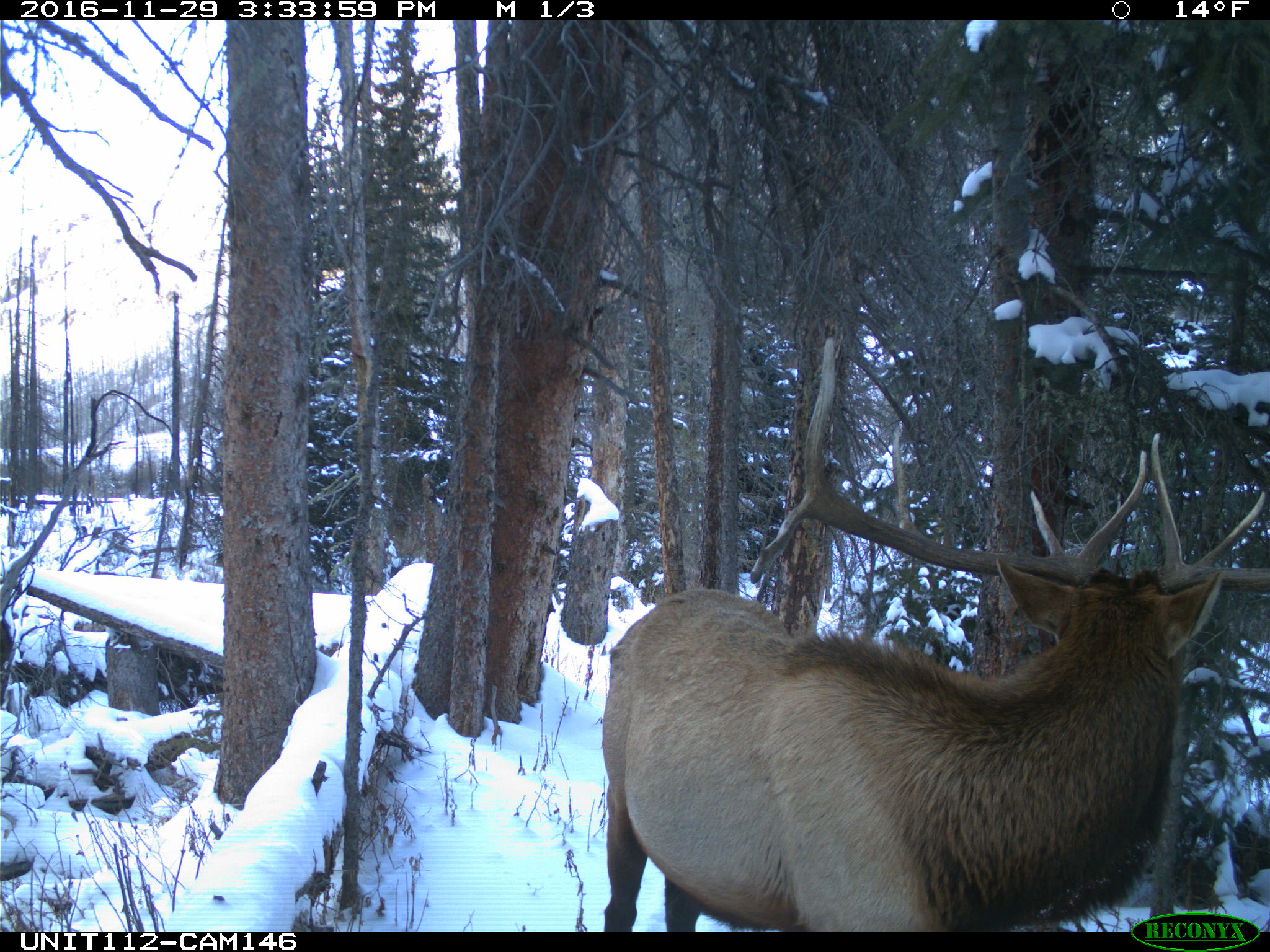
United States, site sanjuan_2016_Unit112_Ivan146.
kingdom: Animalia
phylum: Chordata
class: Mammalia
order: Artiodactyla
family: Cervidae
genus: Cervus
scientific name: Cervus elaphus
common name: red deer